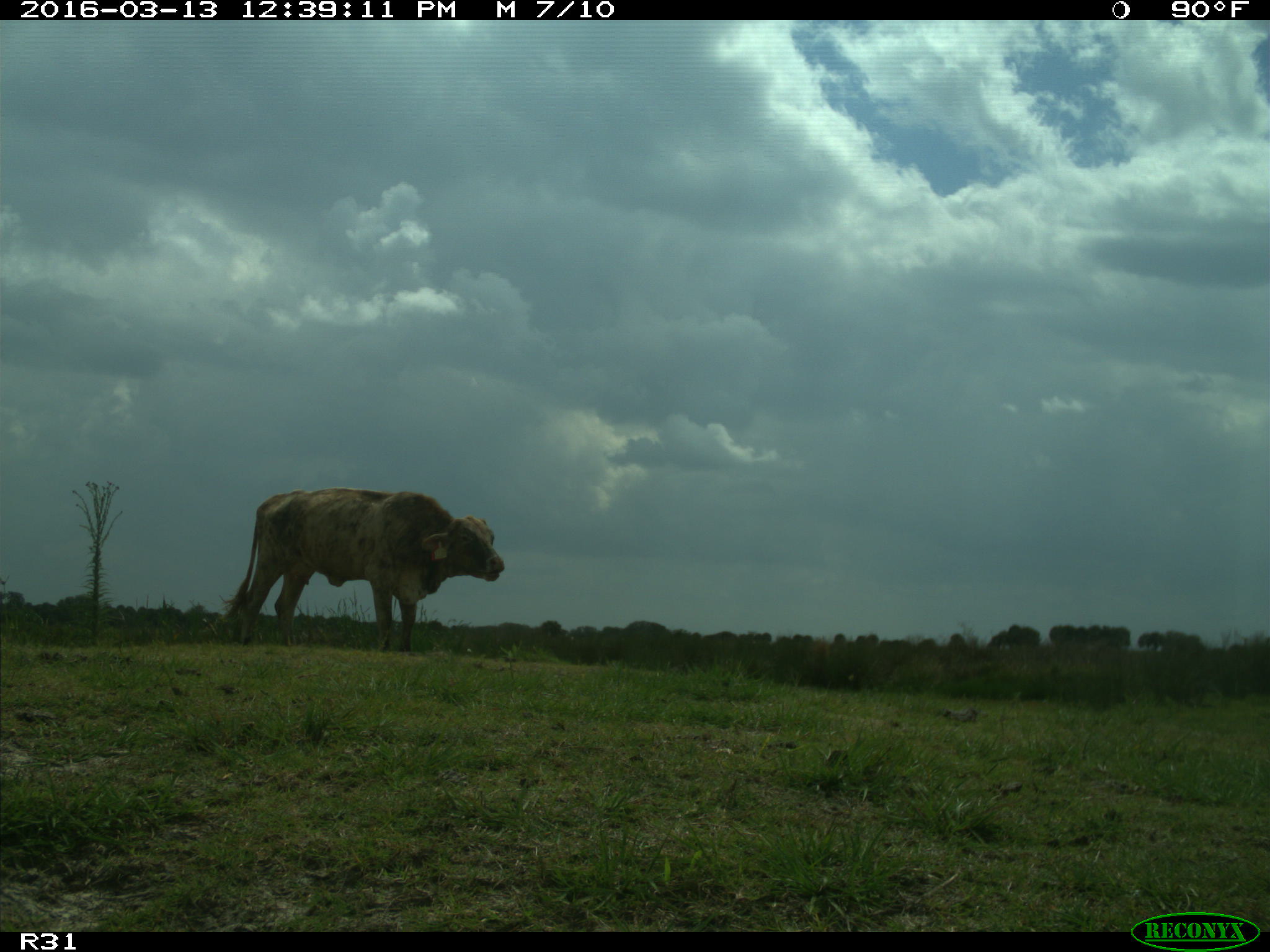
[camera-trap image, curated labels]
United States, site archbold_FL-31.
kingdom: Animalia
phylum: Chordata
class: Mammalia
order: Artiodactyla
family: Bovidae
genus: Bos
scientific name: Bos taurus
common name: domestic cow